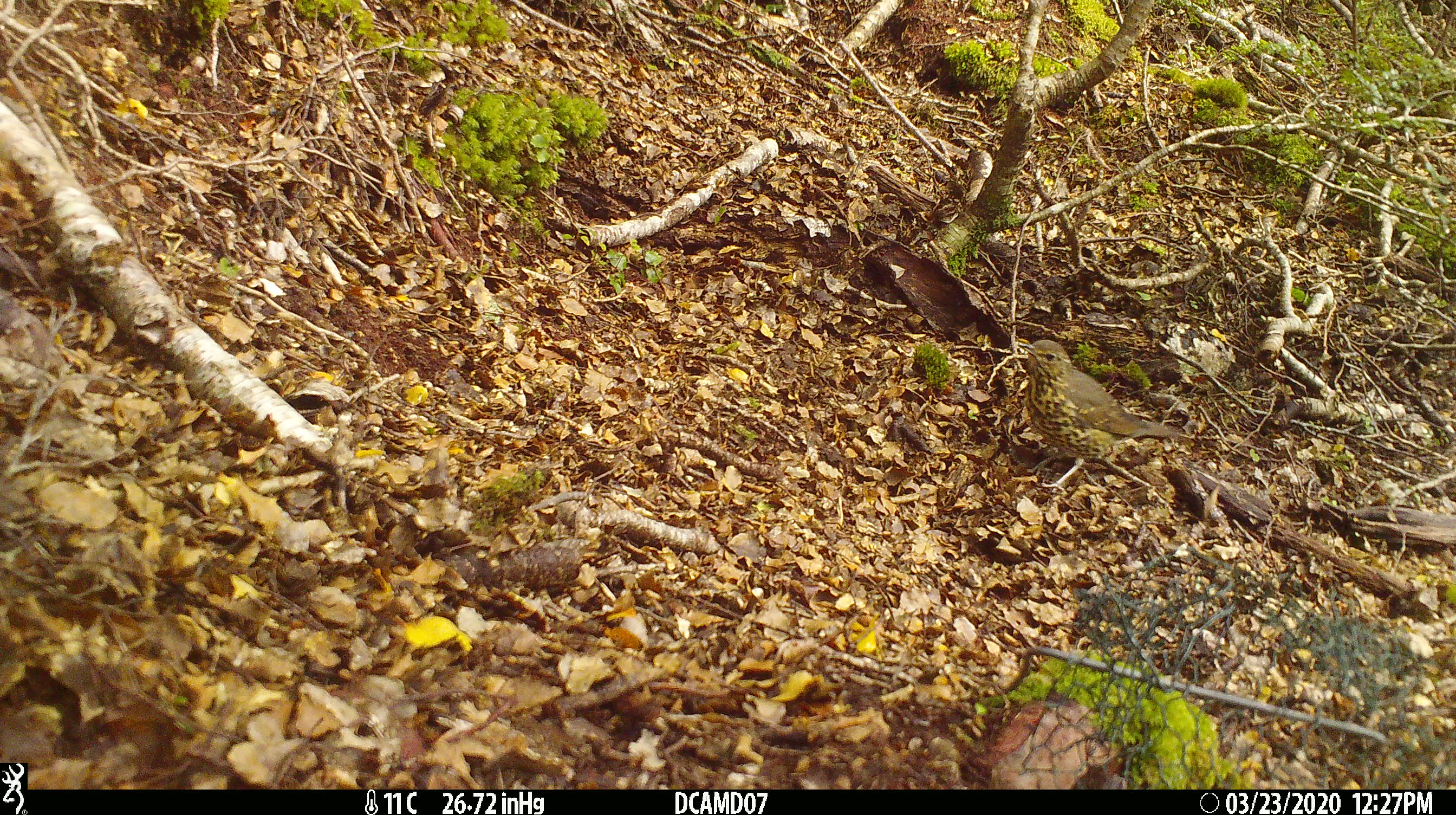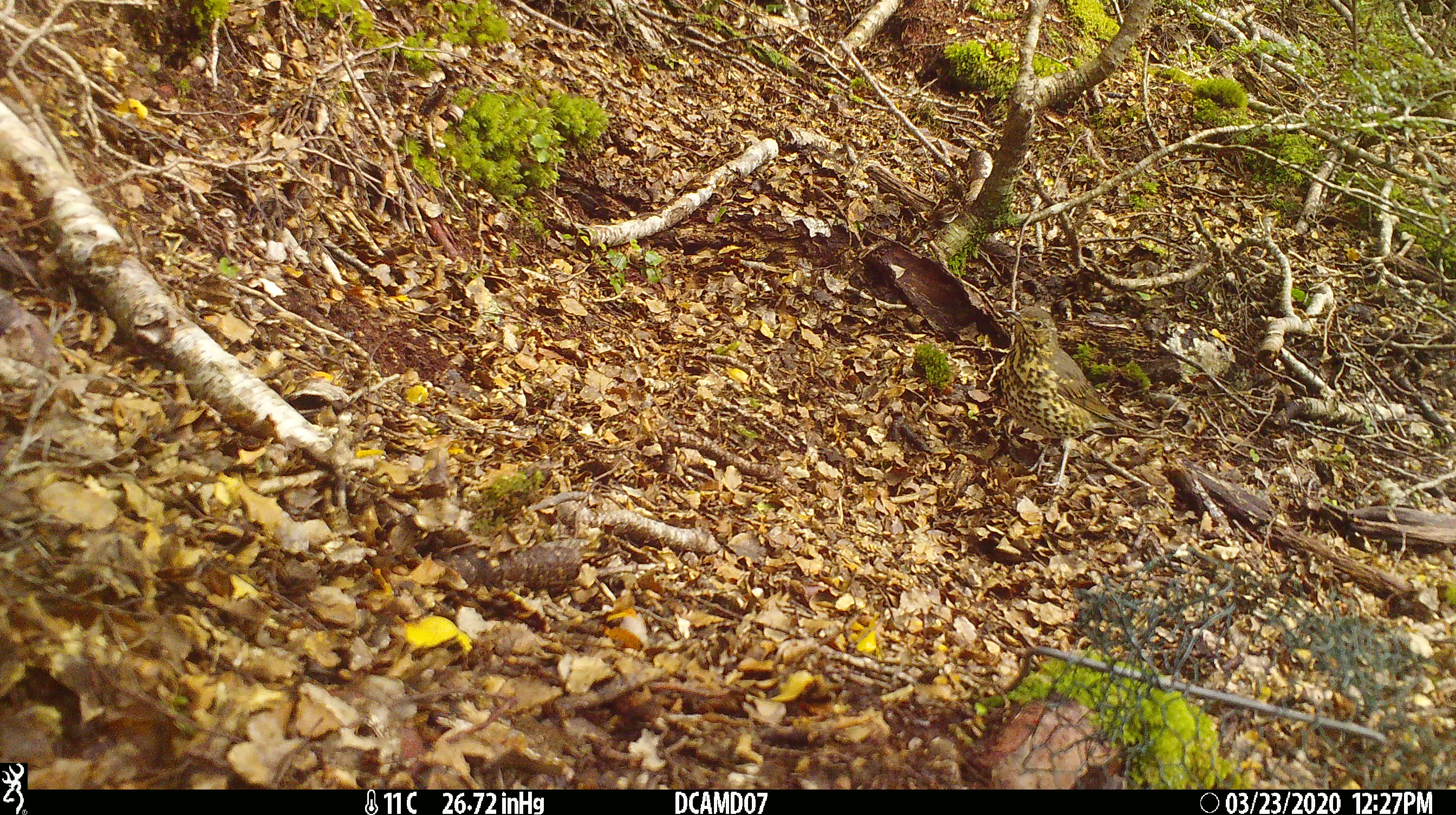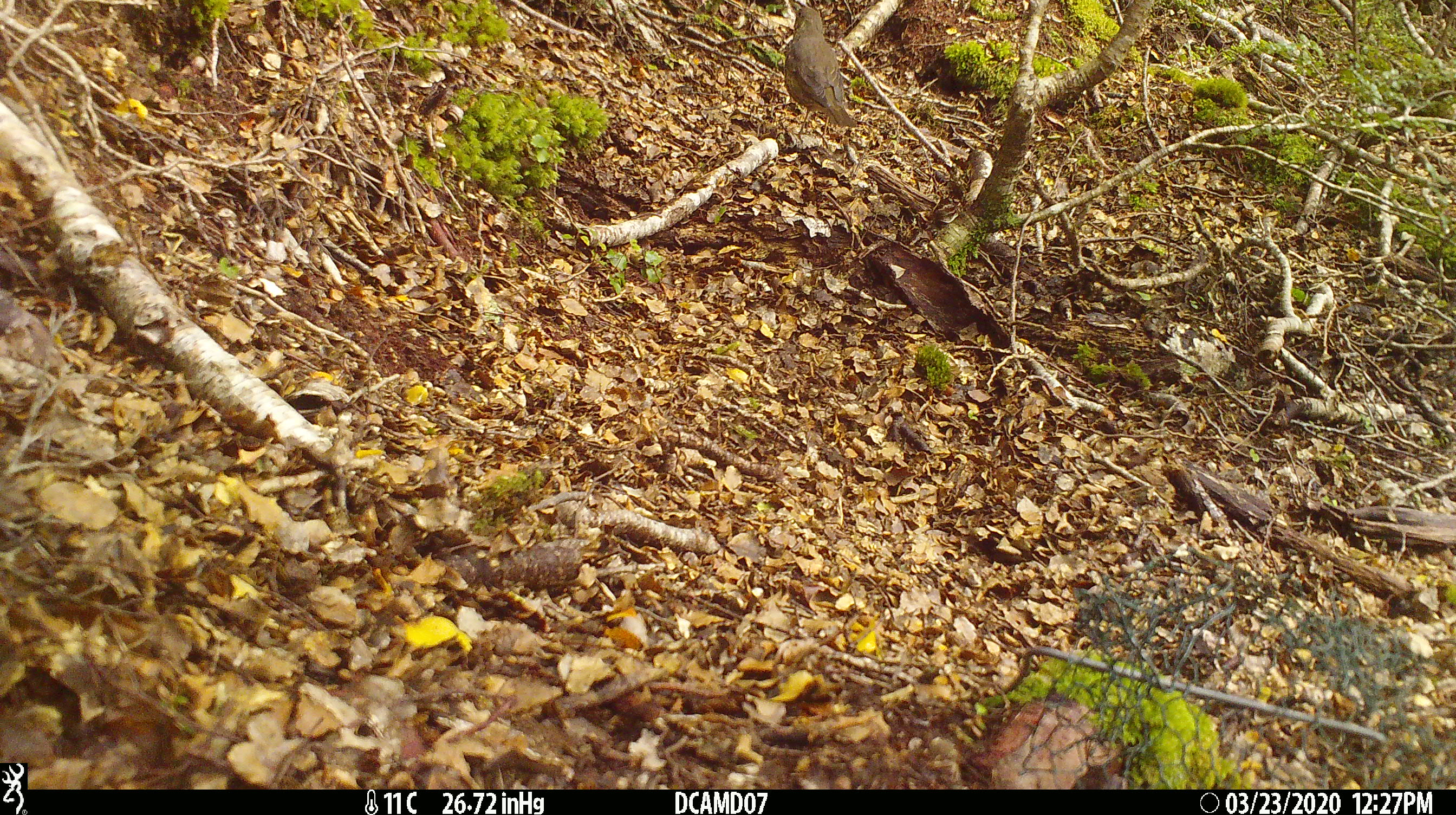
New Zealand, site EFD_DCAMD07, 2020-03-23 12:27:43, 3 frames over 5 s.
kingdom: Animalia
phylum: Chordata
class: Aves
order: Passeriformes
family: Turdidae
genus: Turdus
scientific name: Turdus philomelos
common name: song thrush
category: thrush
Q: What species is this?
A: Thrush (song thrush) (Turdus philomelos).